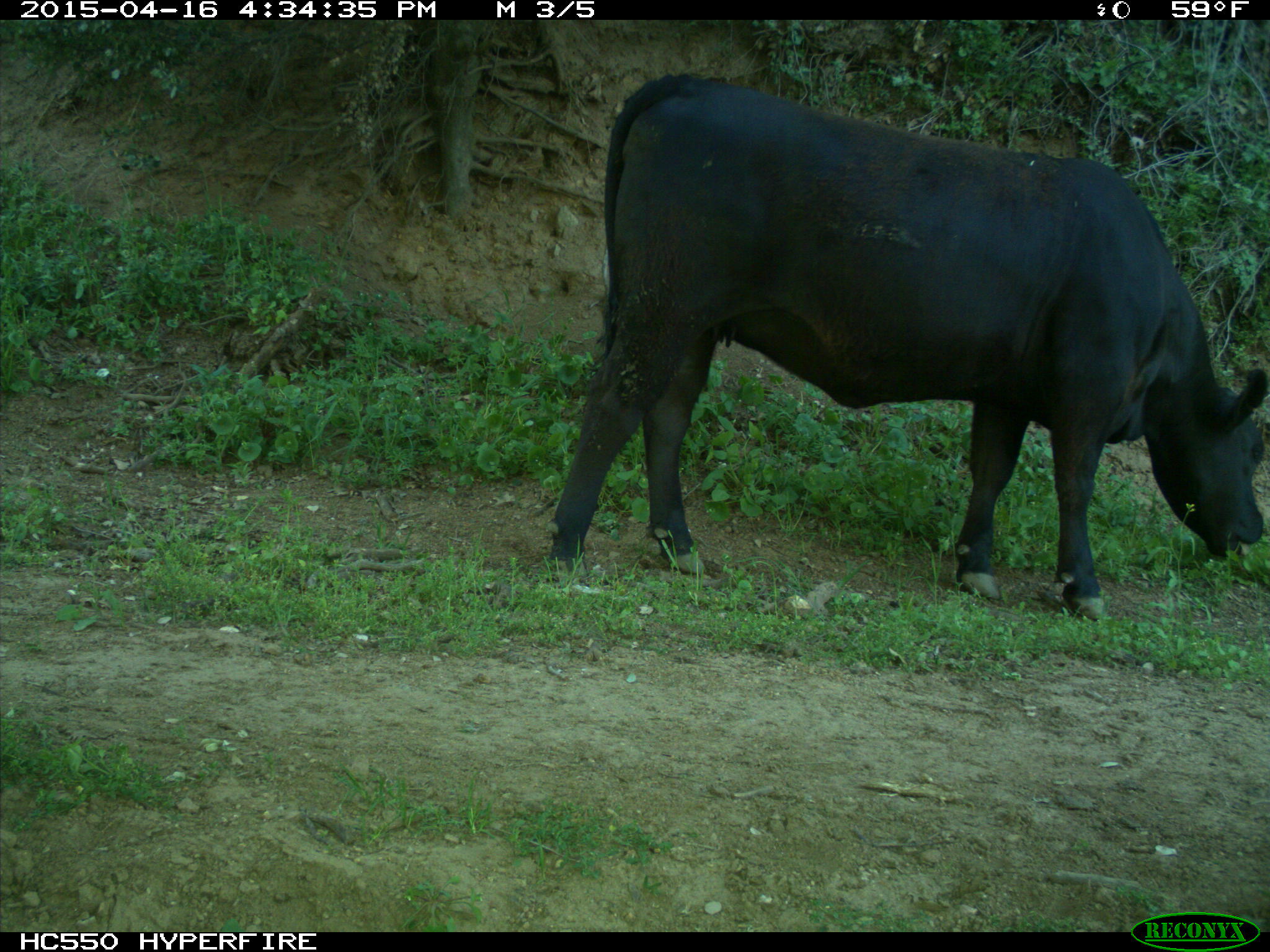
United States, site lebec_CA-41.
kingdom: Animalia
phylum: Chordata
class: Mammalia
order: Artiodactyla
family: Bovidae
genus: Bos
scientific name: Bos taurus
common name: domestic cow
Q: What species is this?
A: Bos taurus (domestic cow).